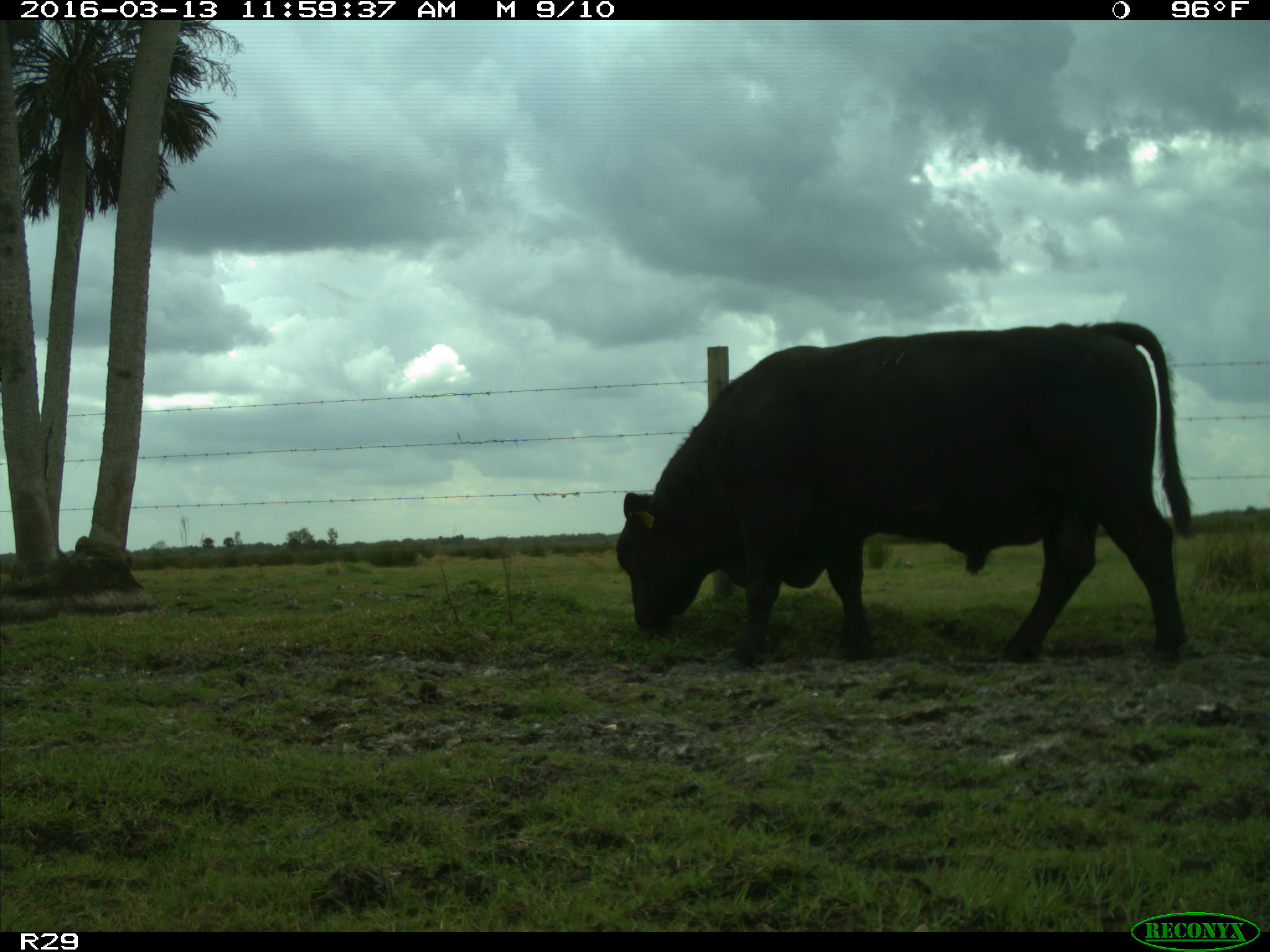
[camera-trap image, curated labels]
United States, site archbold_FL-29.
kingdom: Animalia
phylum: Chordata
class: Mammalia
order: Artiodactyla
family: Bovidae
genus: Bos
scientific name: Bos taurus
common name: domestic cow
Bos taurus (domestic cow).